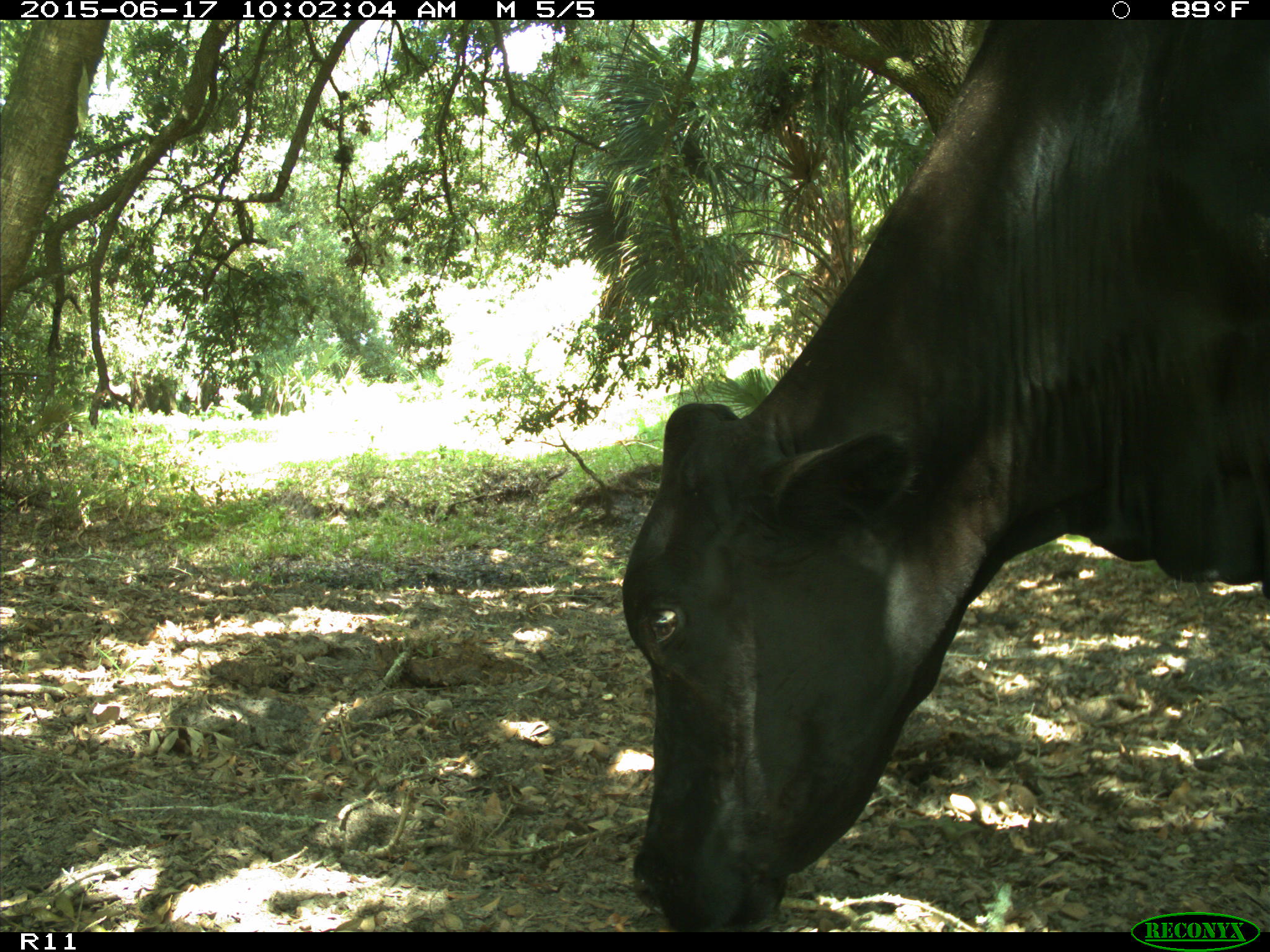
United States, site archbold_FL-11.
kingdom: Animalia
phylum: Chordata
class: Mammalia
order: Artiodactyla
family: Bovidae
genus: Bos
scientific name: Bos taurus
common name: domestic cow